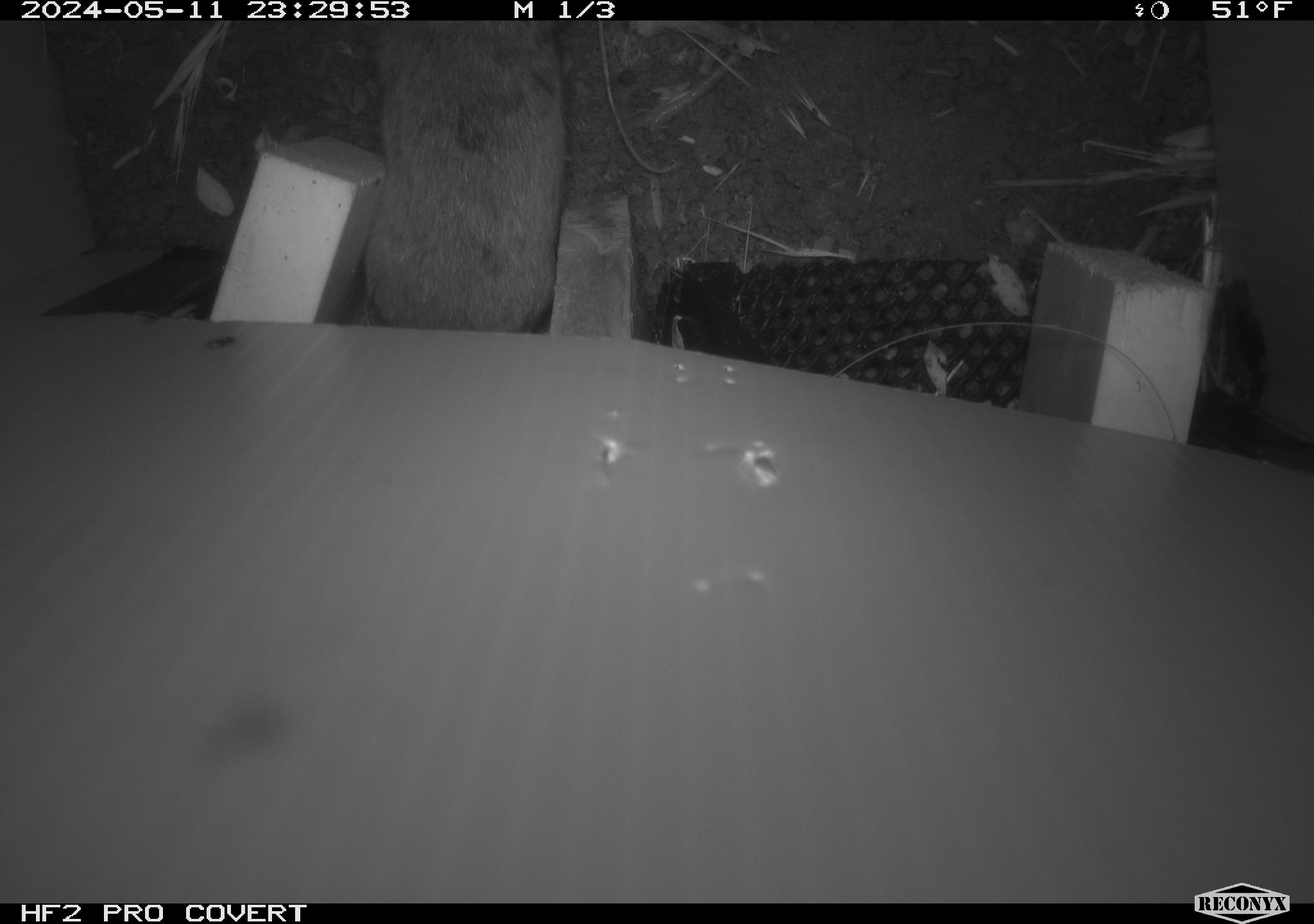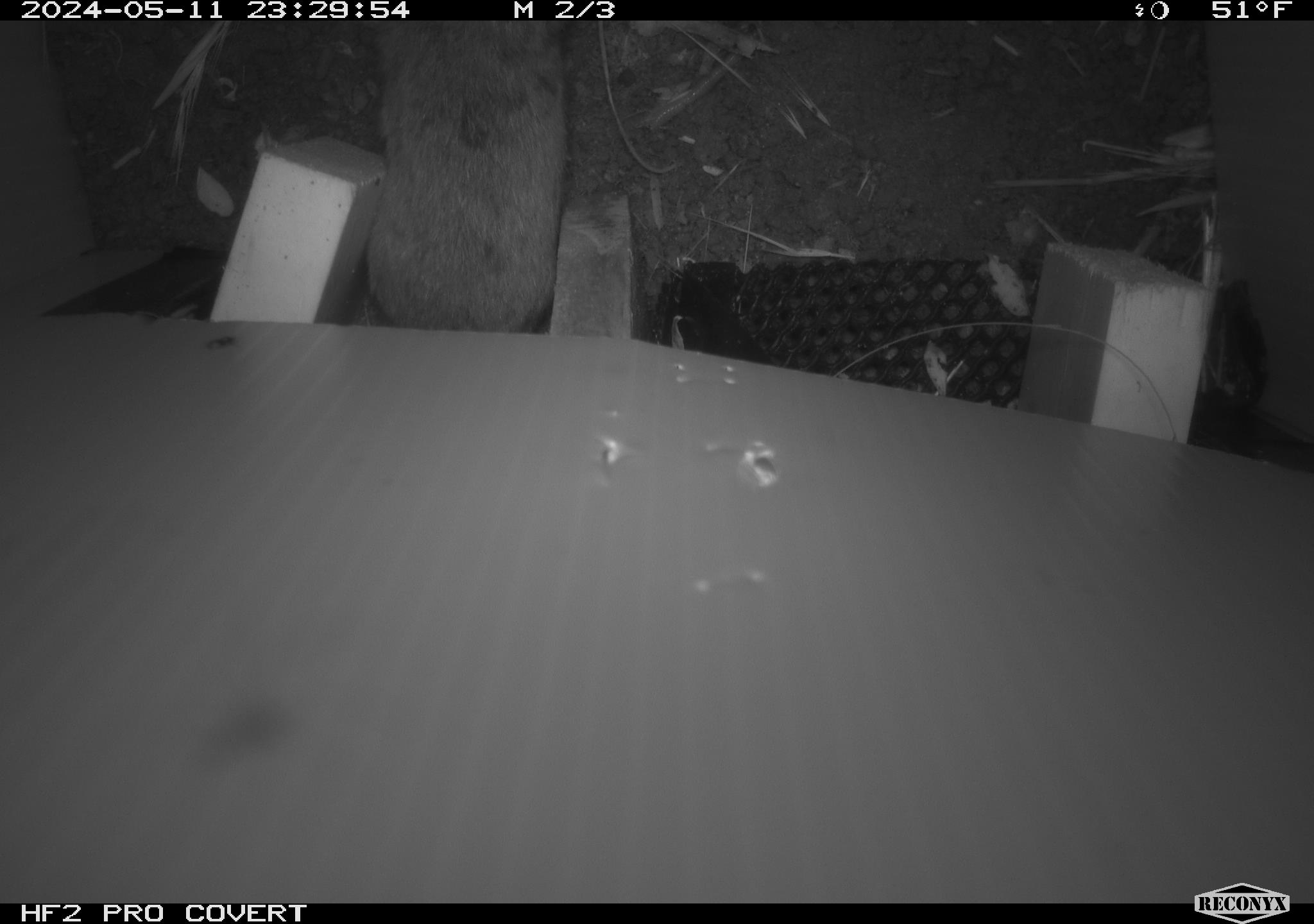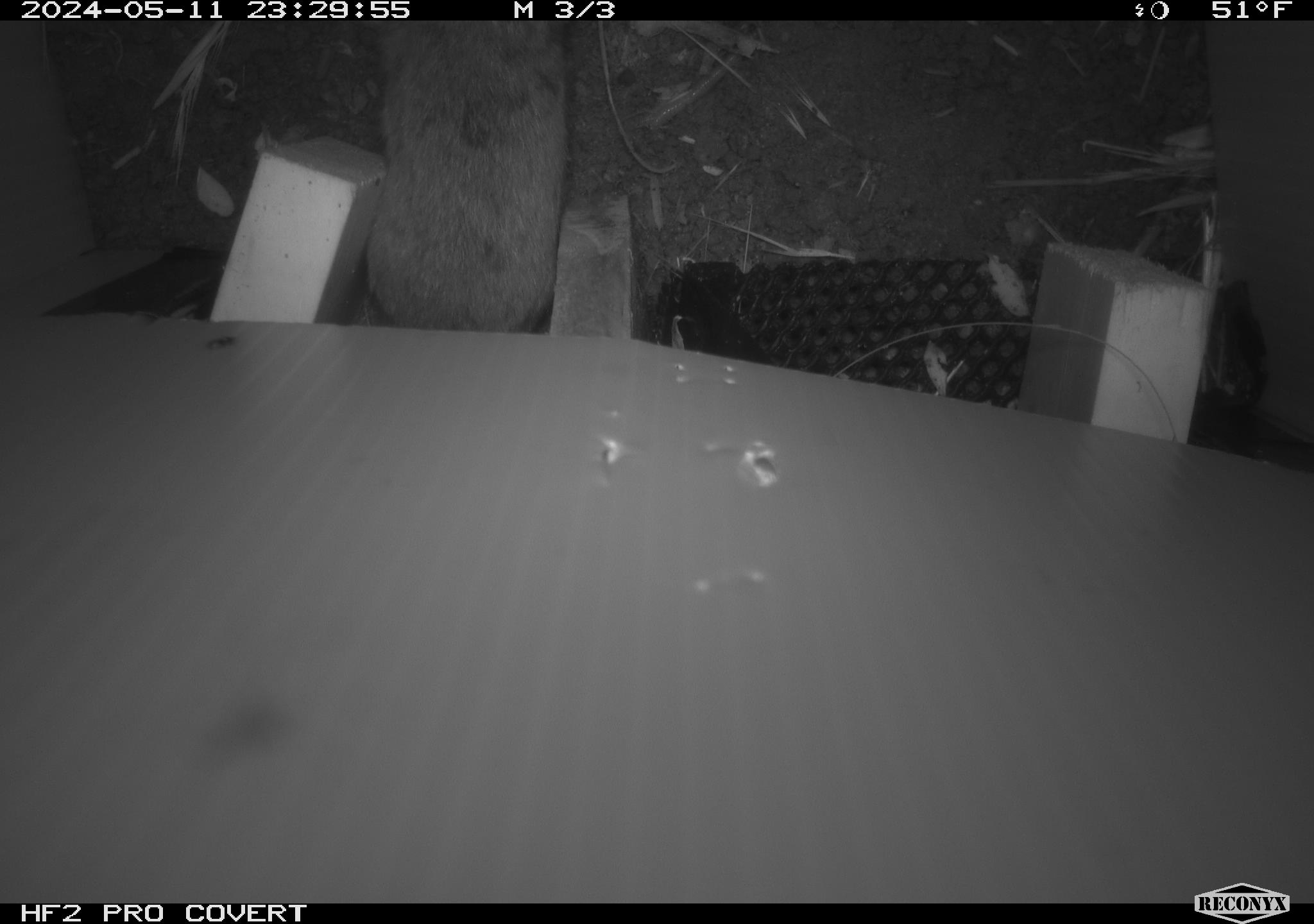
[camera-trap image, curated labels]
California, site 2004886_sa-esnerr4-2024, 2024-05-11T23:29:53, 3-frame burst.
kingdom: Animalia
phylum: Chordata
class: Mammalia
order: Rodentia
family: Cricetidae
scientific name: Cricetidae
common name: hamsters, voles, lemmings, and allies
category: cricetidae family